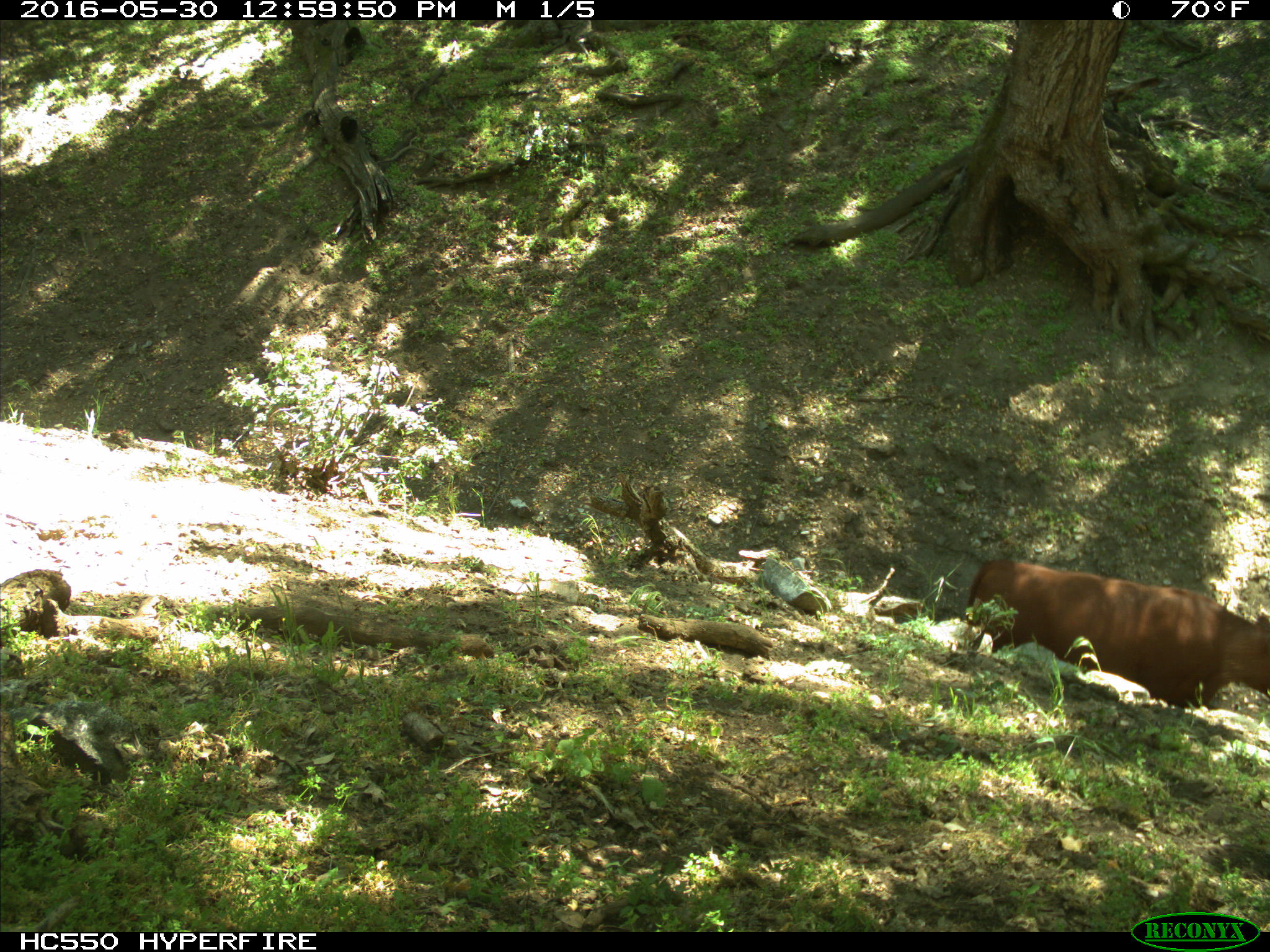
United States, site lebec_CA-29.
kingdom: Animalia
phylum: Chordata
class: Mammalia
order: Artiodactyla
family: Bovidae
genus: Bos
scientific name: Bos taurus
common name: domestic cow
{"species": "Bos taurus (domestic cow)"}